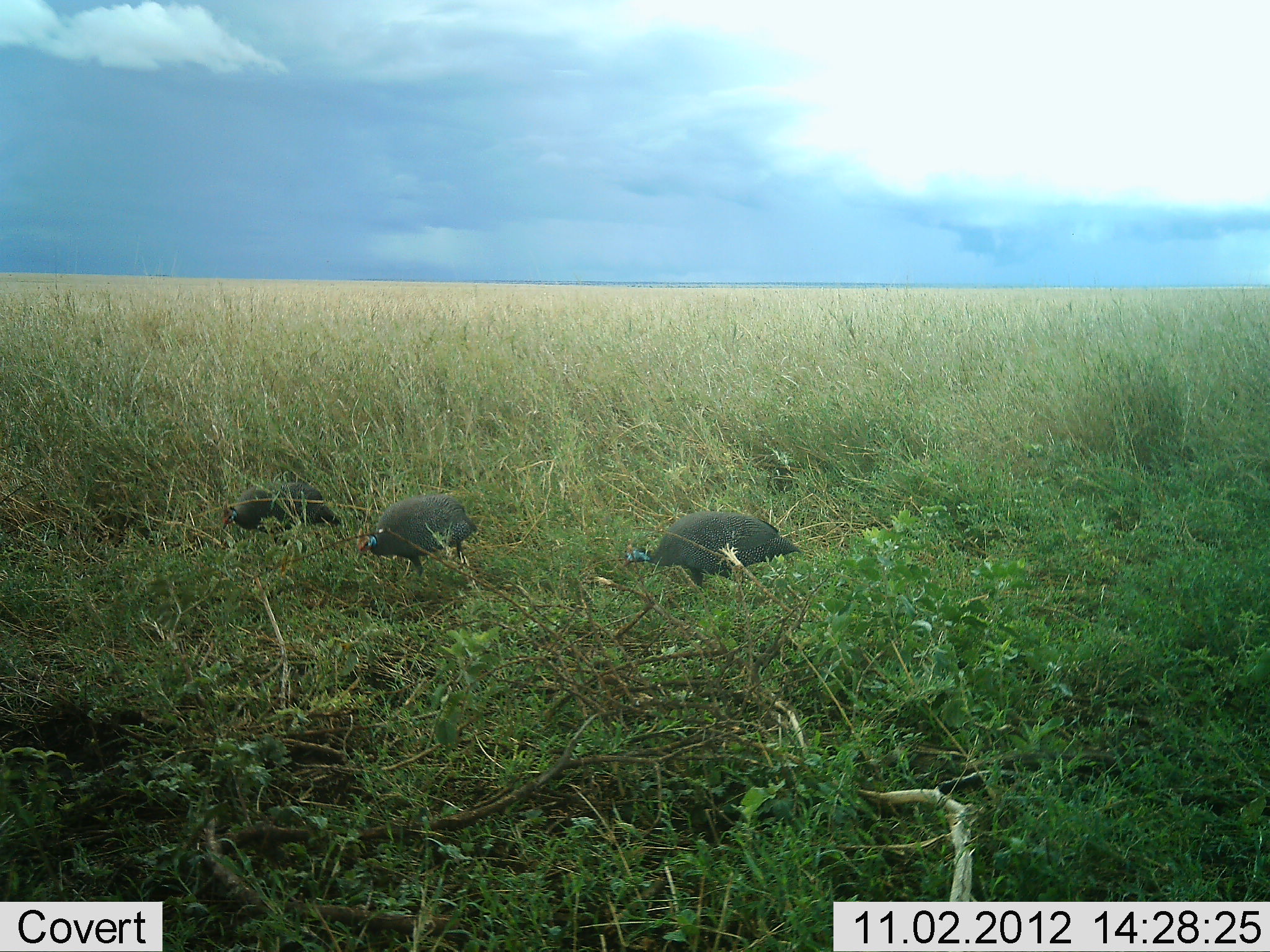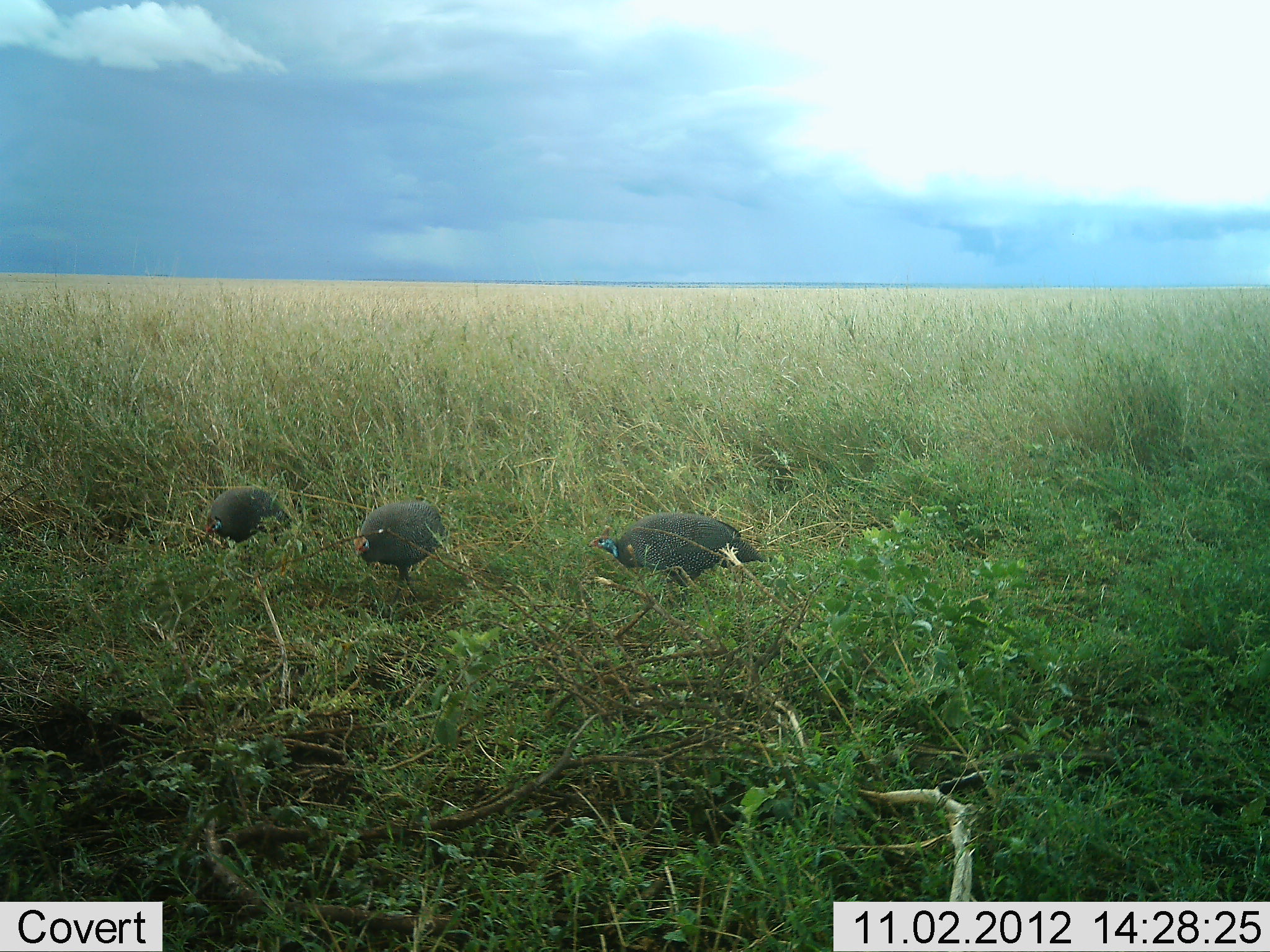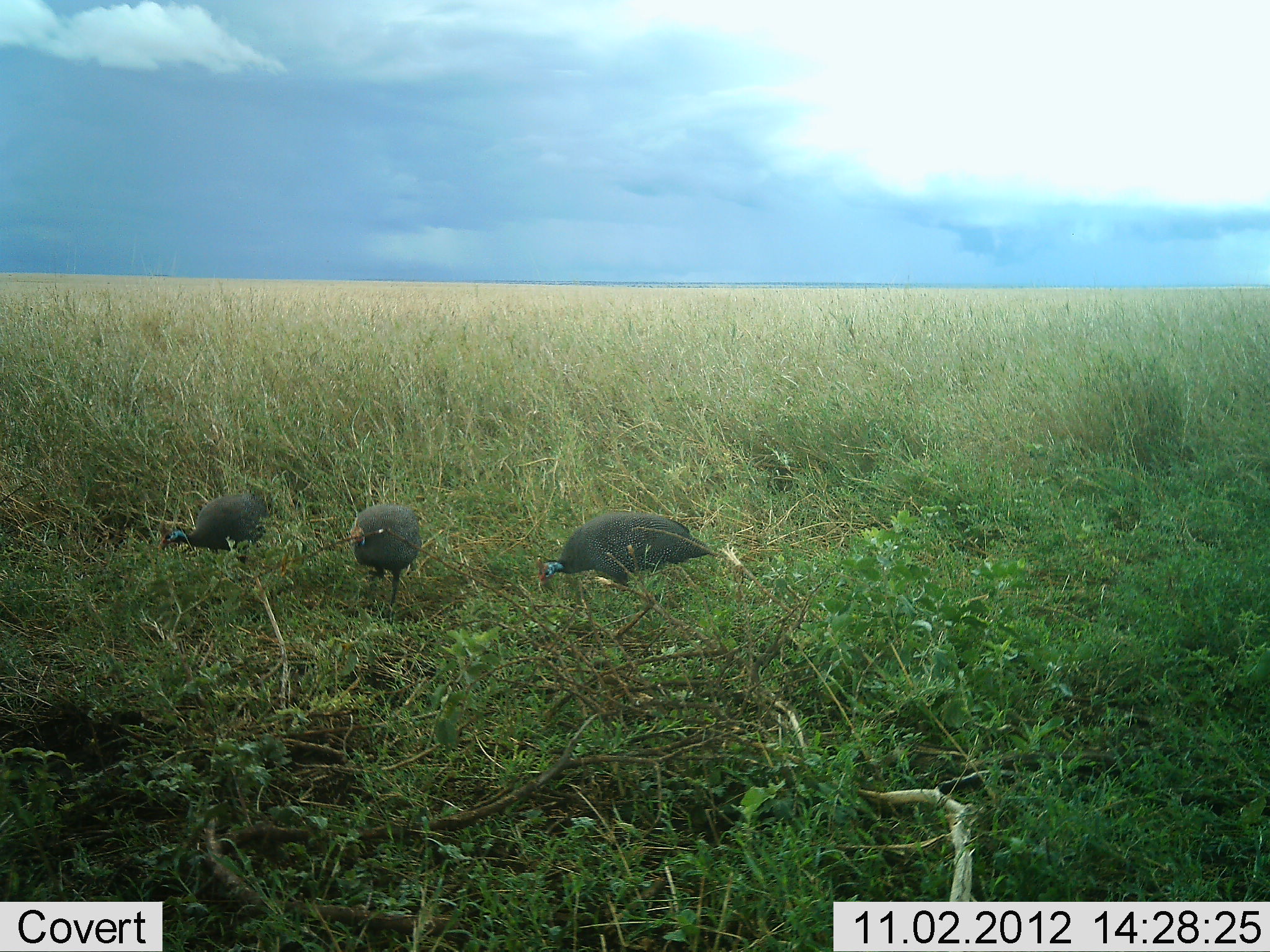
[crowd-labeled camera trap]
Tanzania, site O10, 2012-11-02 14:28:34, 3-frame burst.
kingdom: Animalia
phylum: Chordata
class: Aves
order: Galliformes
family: Numididae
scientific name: Numididae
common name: guinea fowl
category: guineafowl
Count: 3.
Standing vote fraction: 0%.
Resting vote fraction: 0%.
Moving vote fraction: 70%.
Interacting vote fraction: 0%.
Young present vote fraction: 0%.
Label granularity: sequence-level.